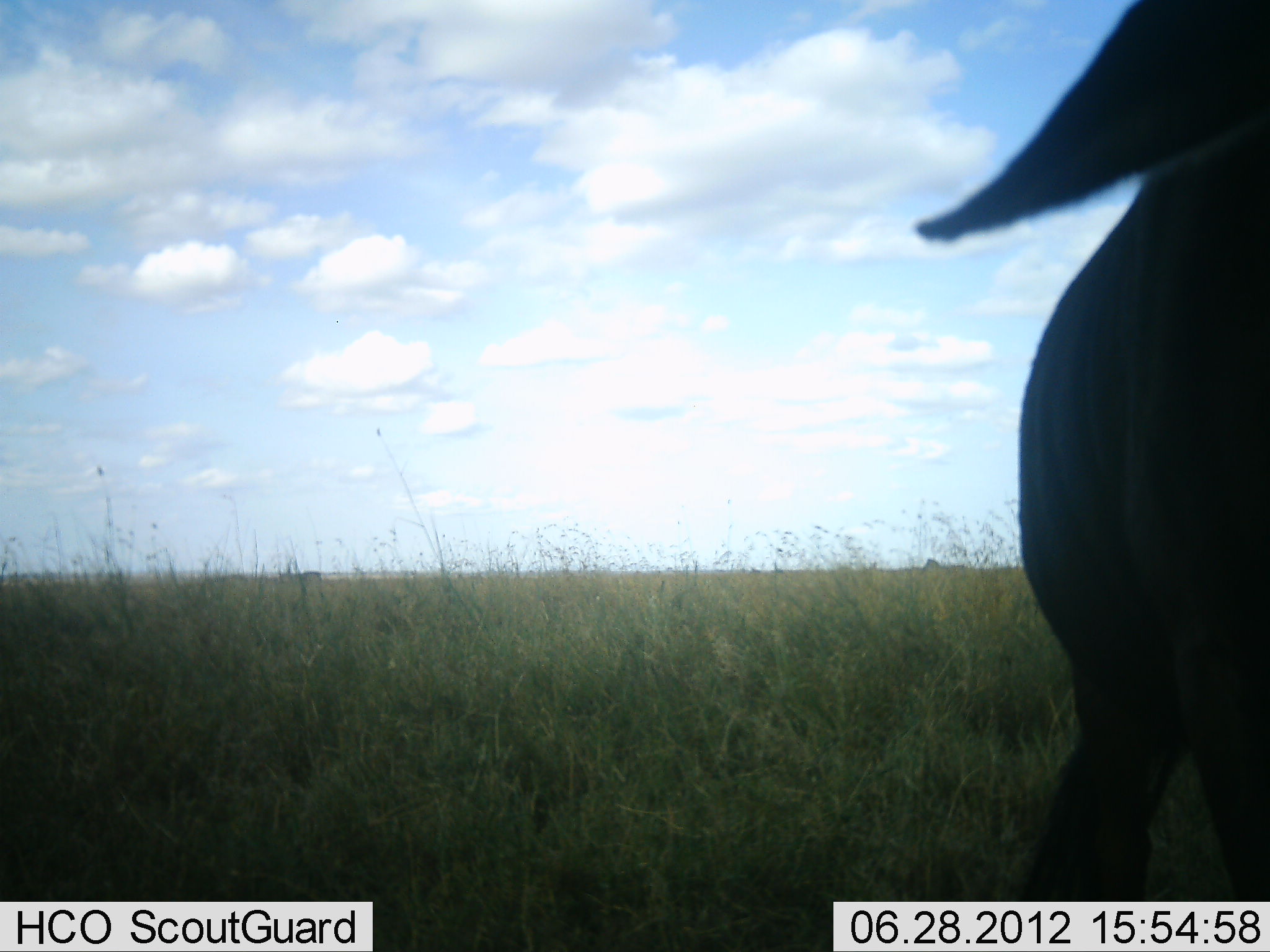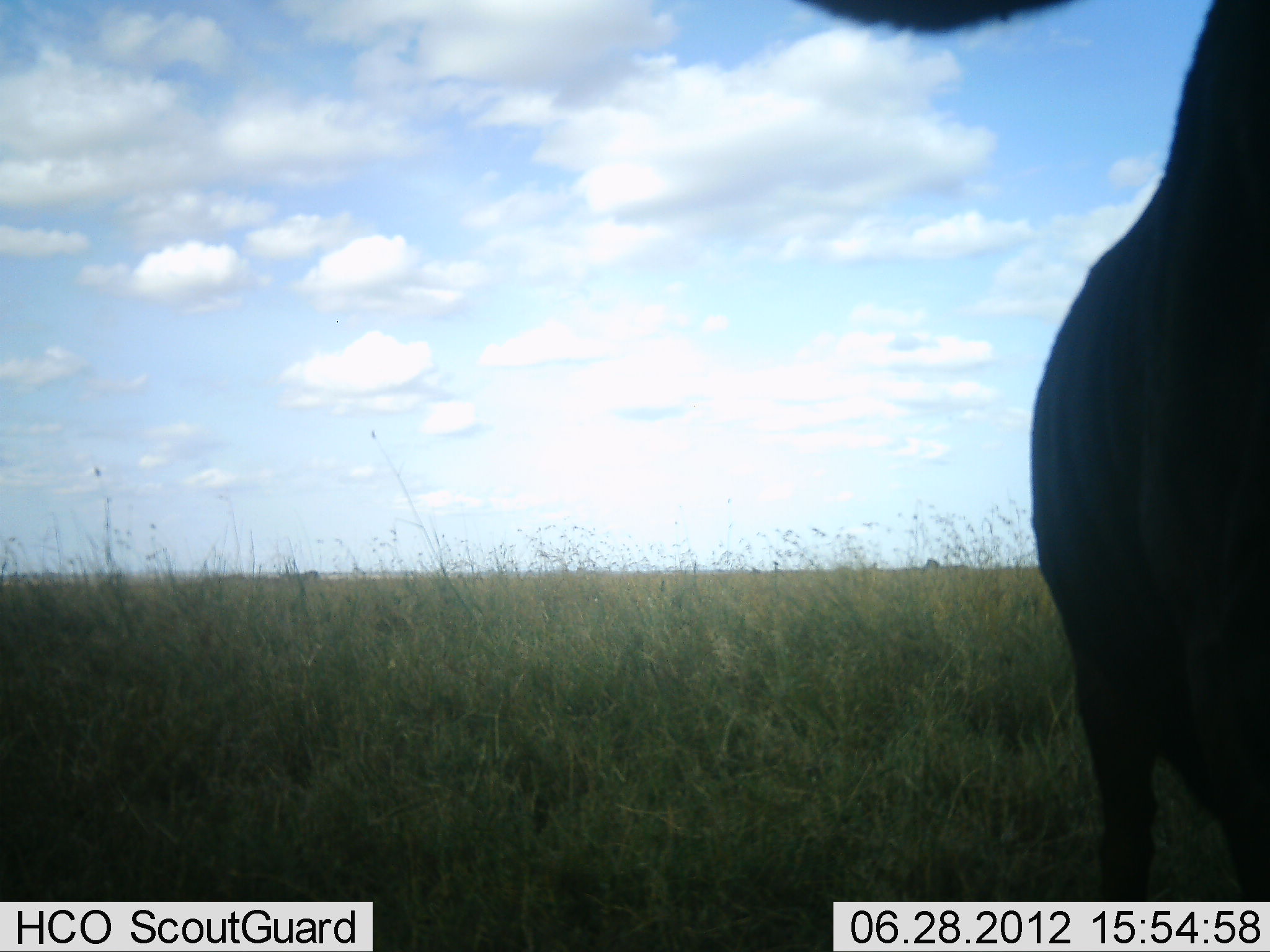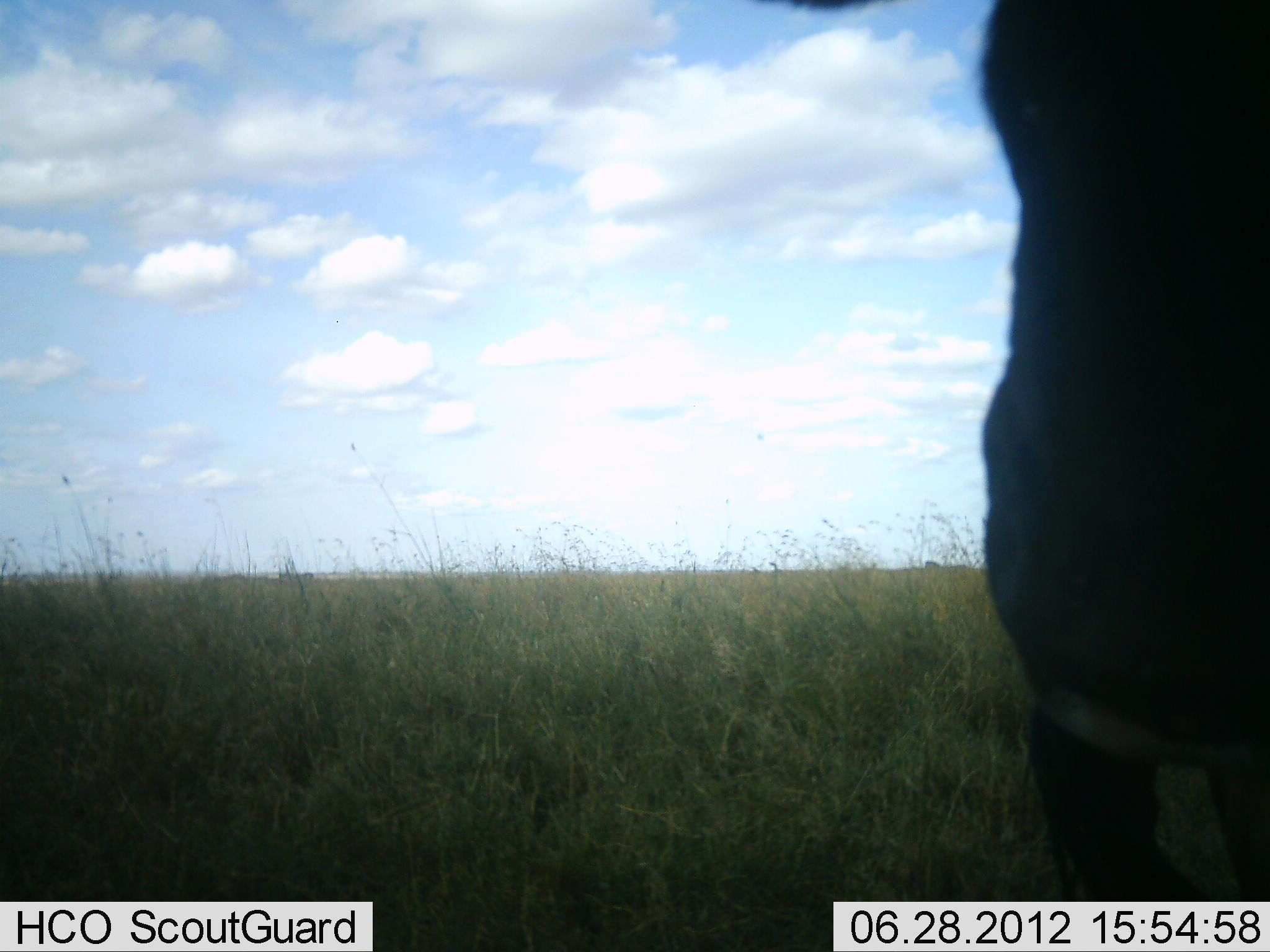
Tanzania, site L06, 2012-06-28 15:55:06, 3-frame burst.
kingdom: Animalia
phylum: Chordata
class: Mammalia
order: Artiodactyla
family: Bovidae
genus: Connochaetes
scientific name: Connochaetes taurinus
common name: blue wildebeest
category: wildebeest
Wildebeest (blue wildebeest) (Connochaetes taurinus), count 1. Behavior (volunteer vote fractions): standing 100%, resting 0%, moving 0%, interacting 0%. Young present (vote fraction): 10%. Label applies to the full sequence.